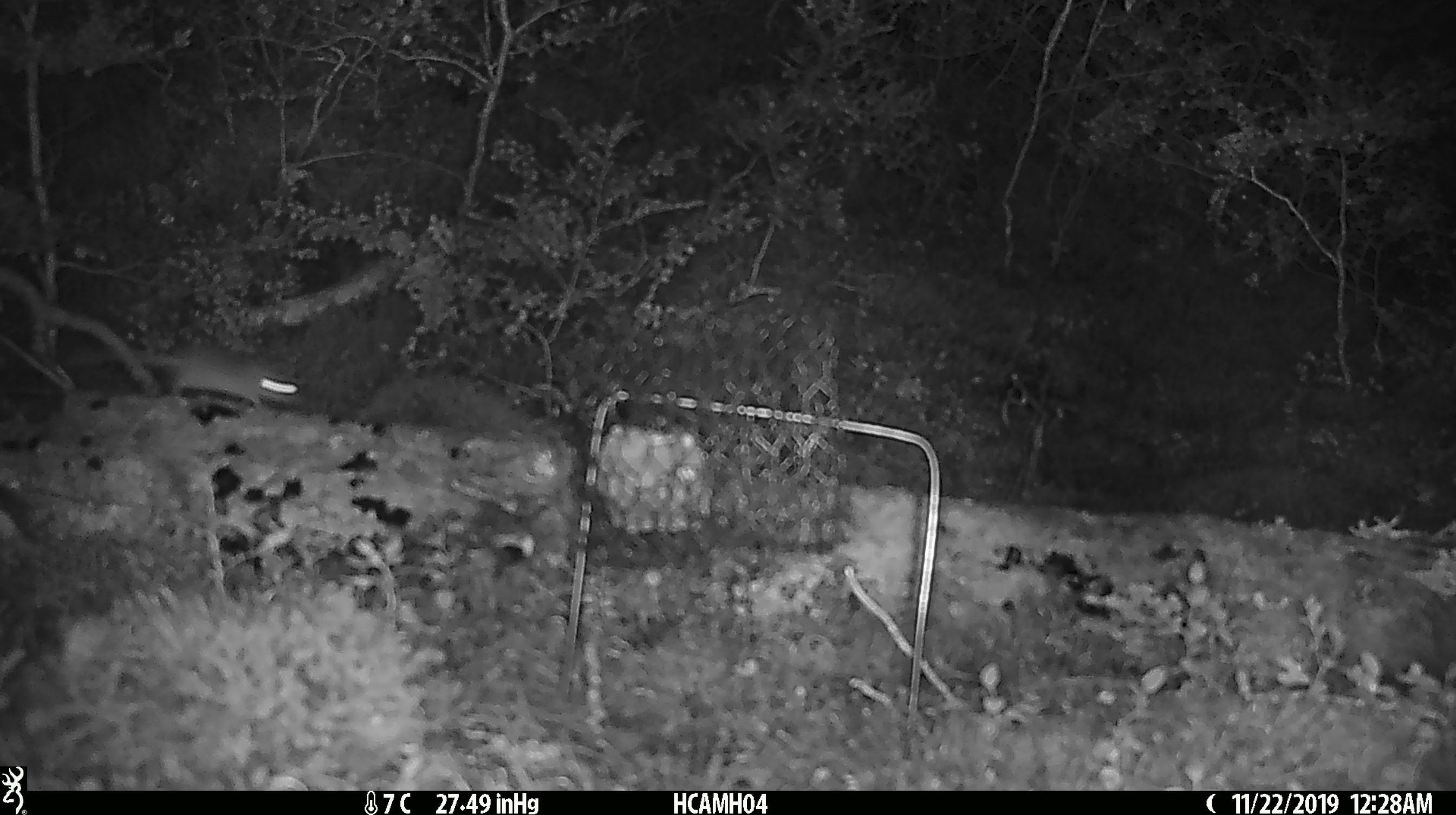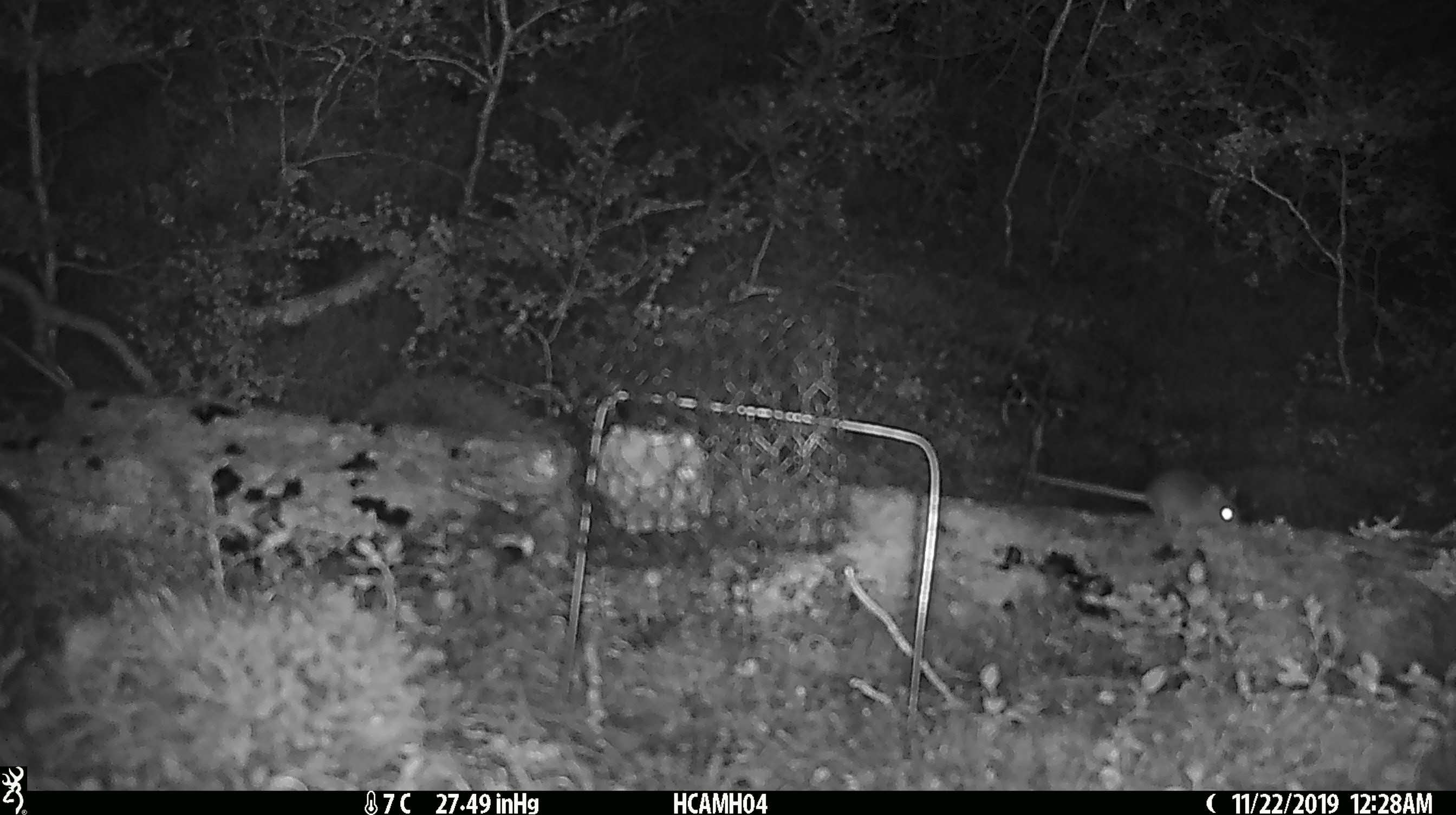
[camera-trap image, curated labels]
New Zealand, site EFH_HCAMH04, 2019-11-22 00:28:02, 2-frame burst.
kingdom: Animalia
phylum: Chordata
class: Mammalia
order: Rodentia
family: Muridae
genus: Mus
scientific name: Mus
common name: mouse